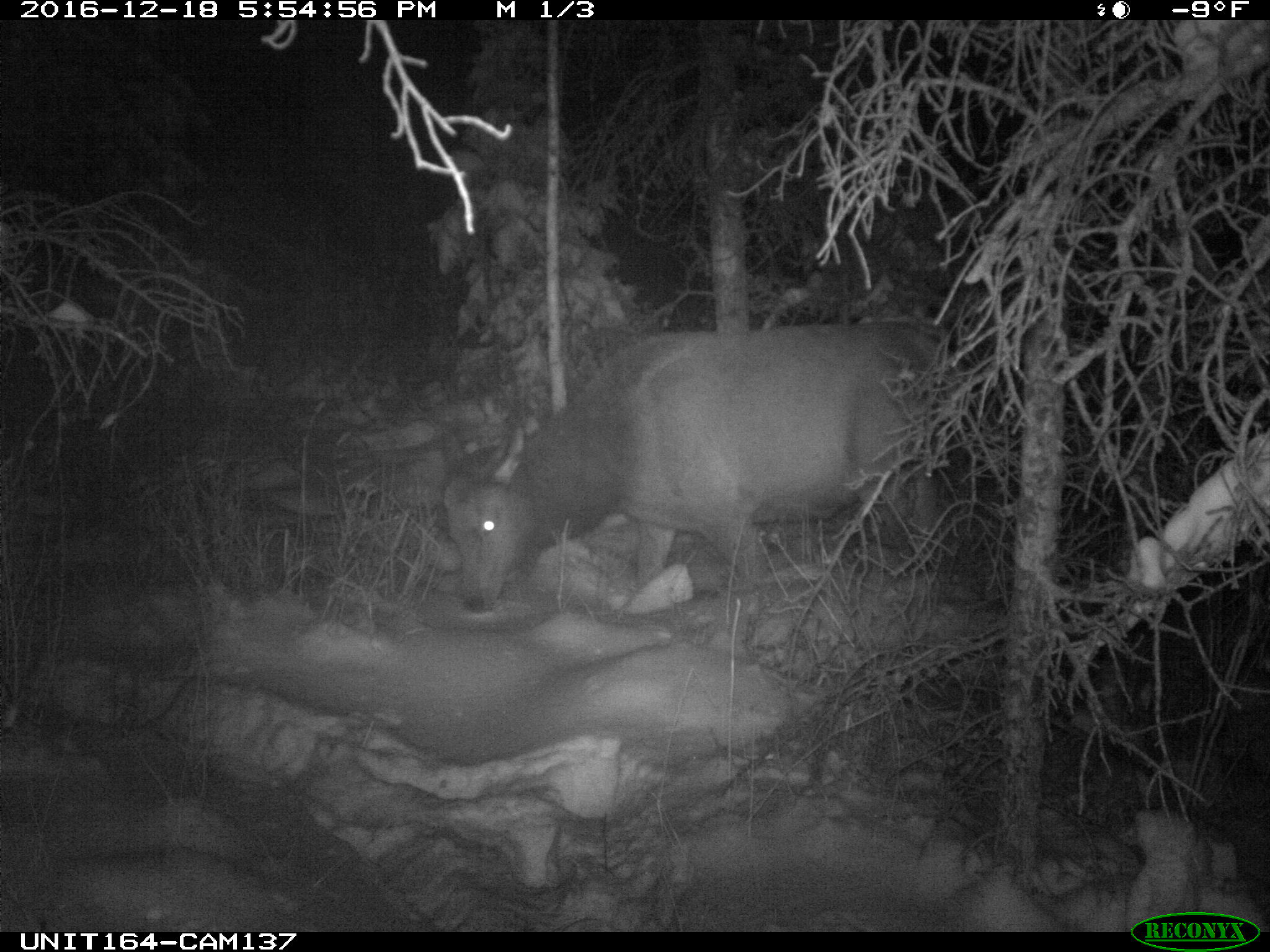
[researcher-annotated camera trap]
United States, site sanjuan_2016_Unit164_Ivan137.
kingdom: Animalia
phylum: Chordata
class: Mammalia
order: Artiodactyla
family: Cervidae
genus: Cervus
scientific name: Cervus elaphus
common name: red deer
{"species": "Cervus elaphus (red deer)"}